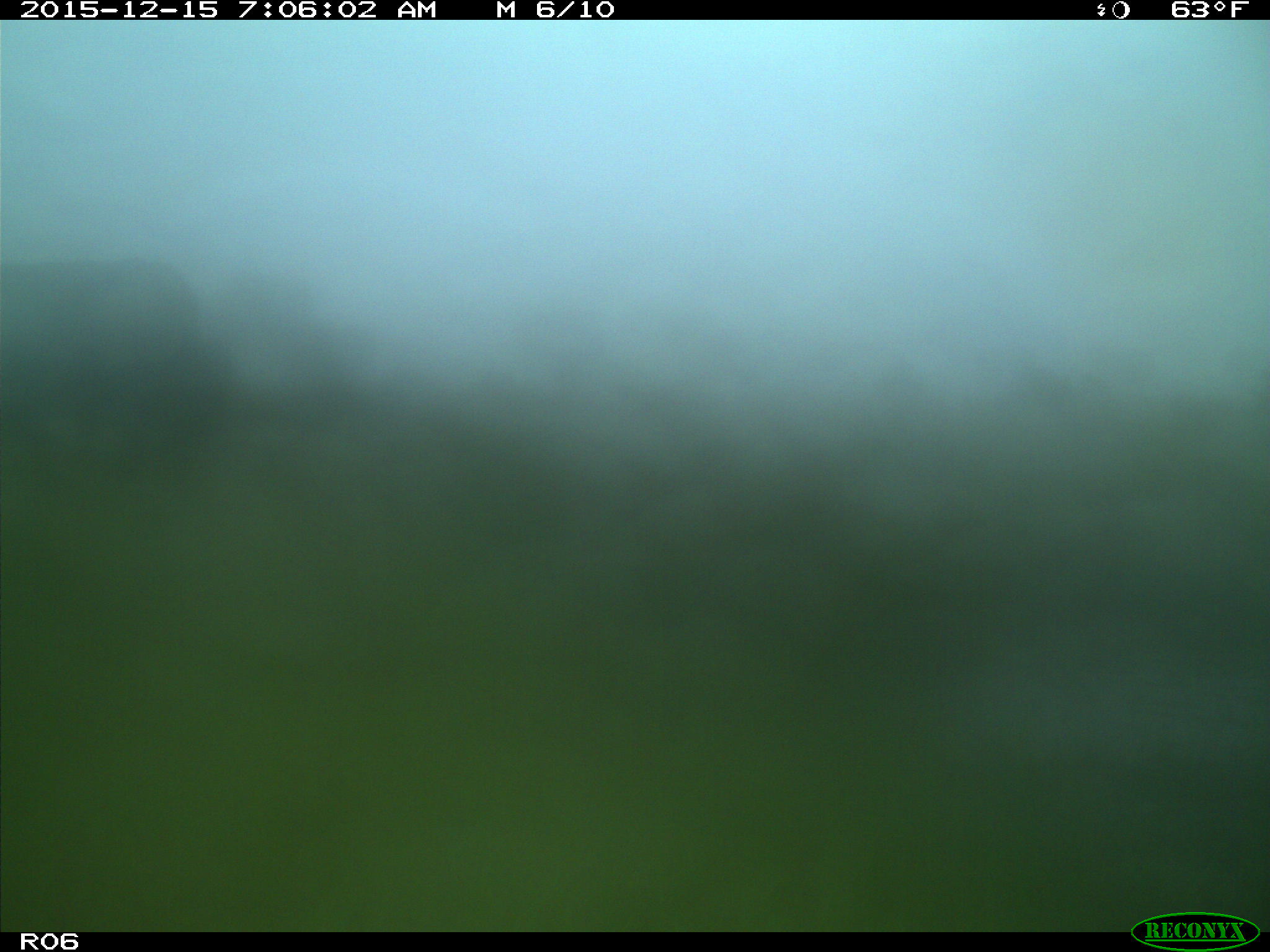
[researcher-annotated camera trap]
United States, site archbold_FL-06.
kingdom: Animalia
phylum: Chordata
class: Mammalia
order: Artiodactyla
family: Bovidae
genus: Bos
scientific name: Bos taurus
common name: domestic cow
Bos taurus (domestic cow).